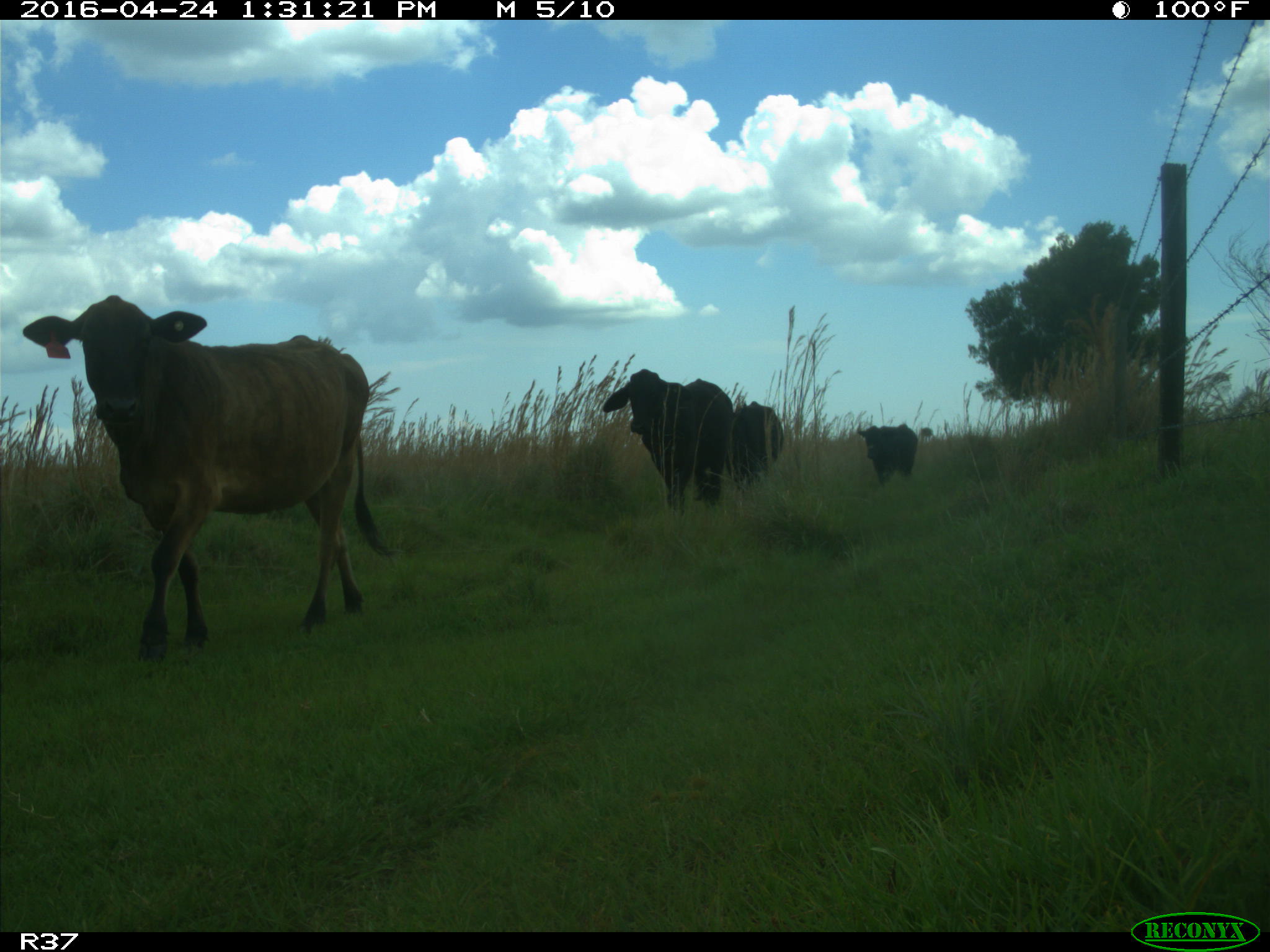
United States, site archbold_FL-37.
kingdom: Animalia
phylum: Chordata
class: Mammalia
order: Artiodactyla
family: Bovidae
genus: Bos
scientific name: Bos taurus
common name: domestic cow